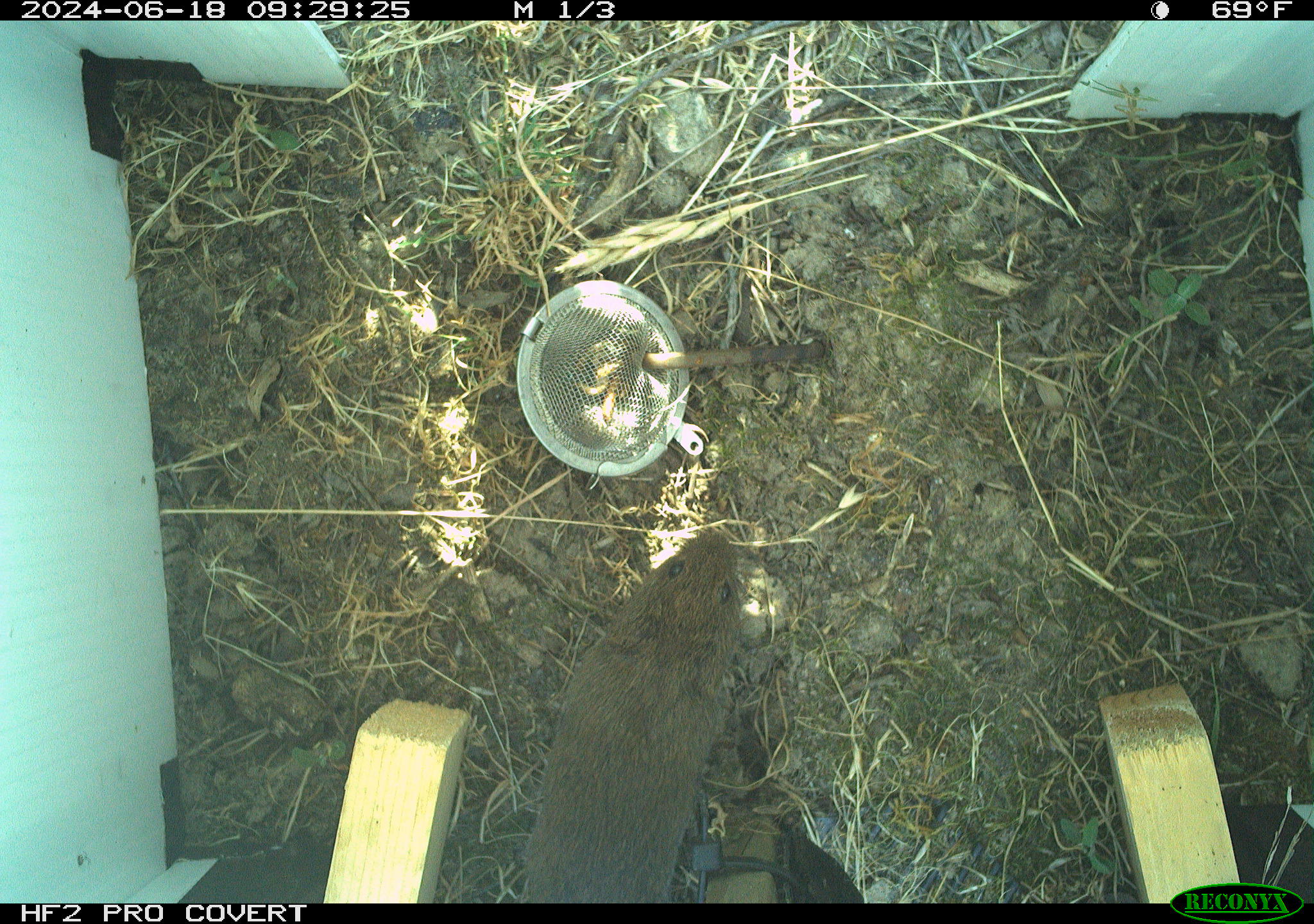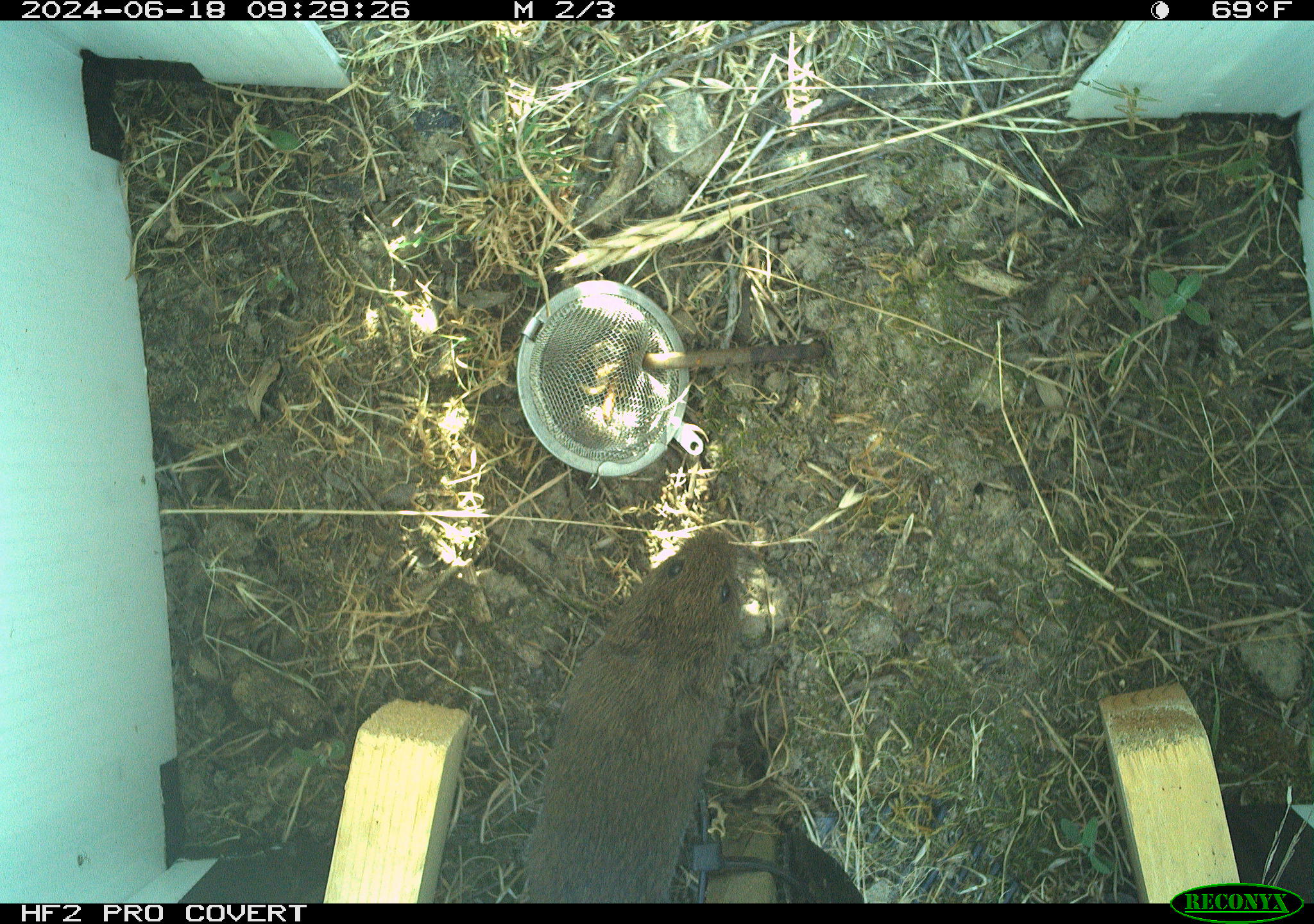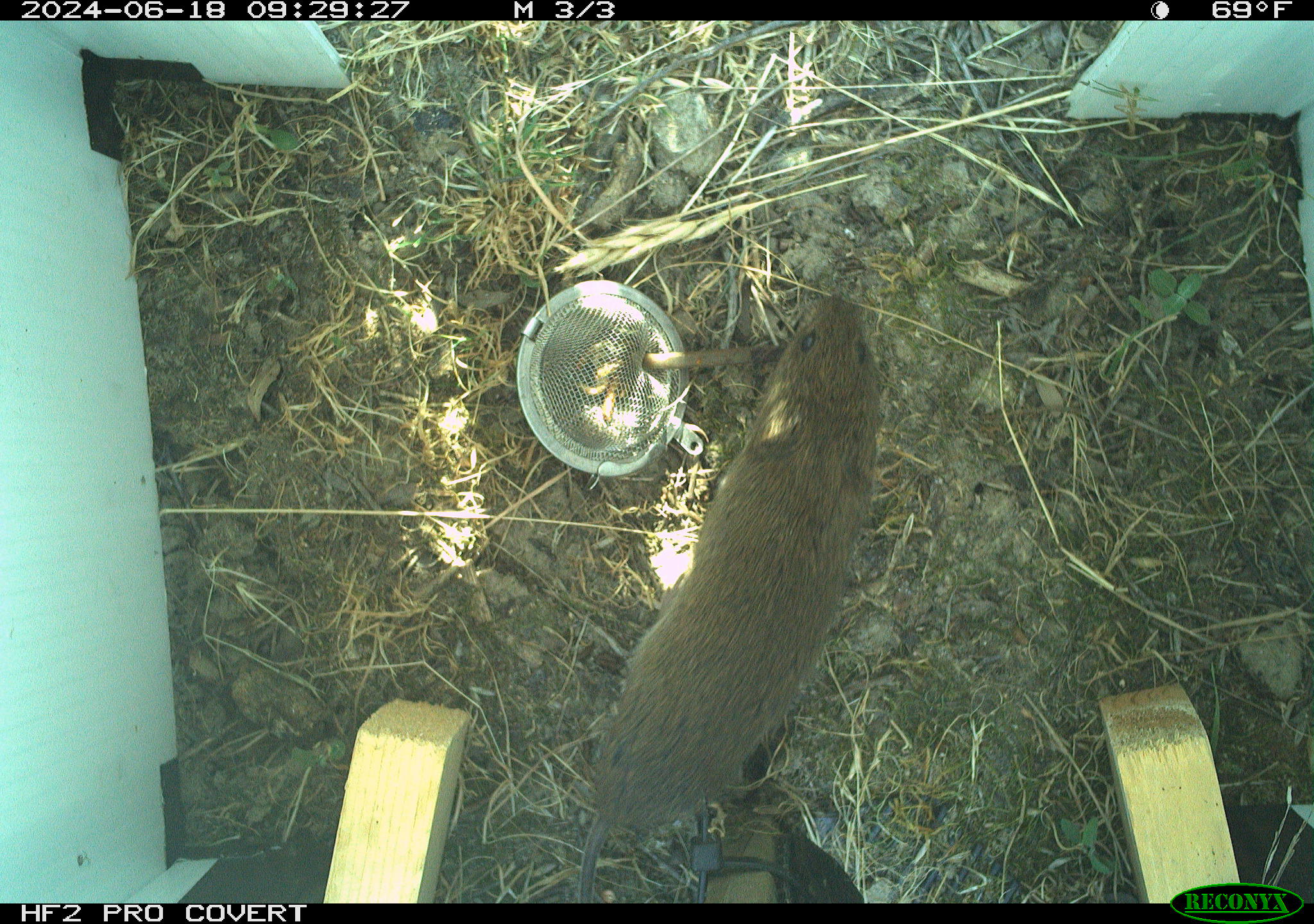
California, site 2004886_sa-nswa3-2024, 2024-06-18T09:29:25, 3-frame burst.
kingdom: Animalia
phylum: Chordata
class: Mammalia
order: Rodentia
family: Cricetidae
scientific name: Arvicolinae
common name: voles, lemmings, and muskrats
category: arvicolinae subfamily